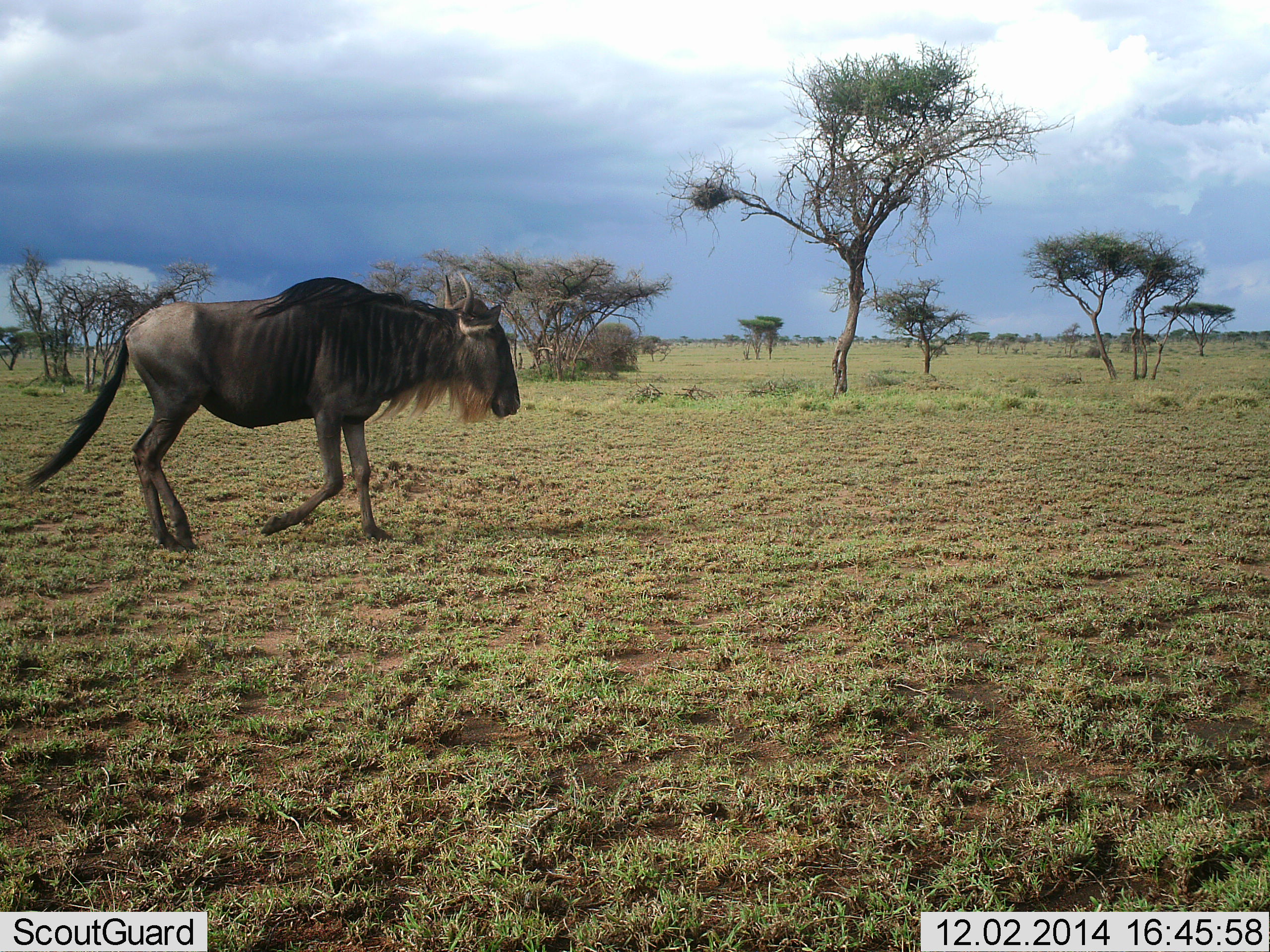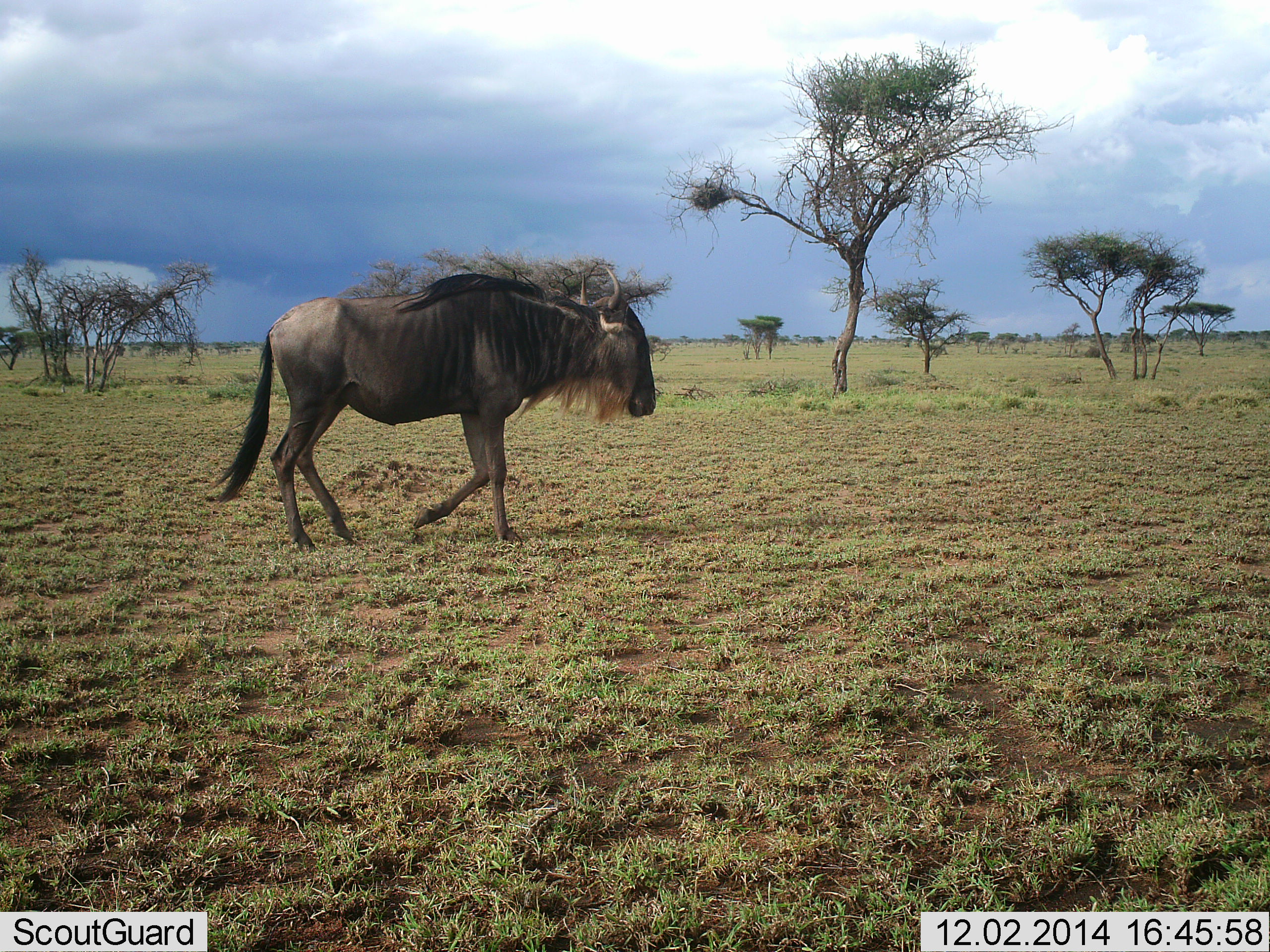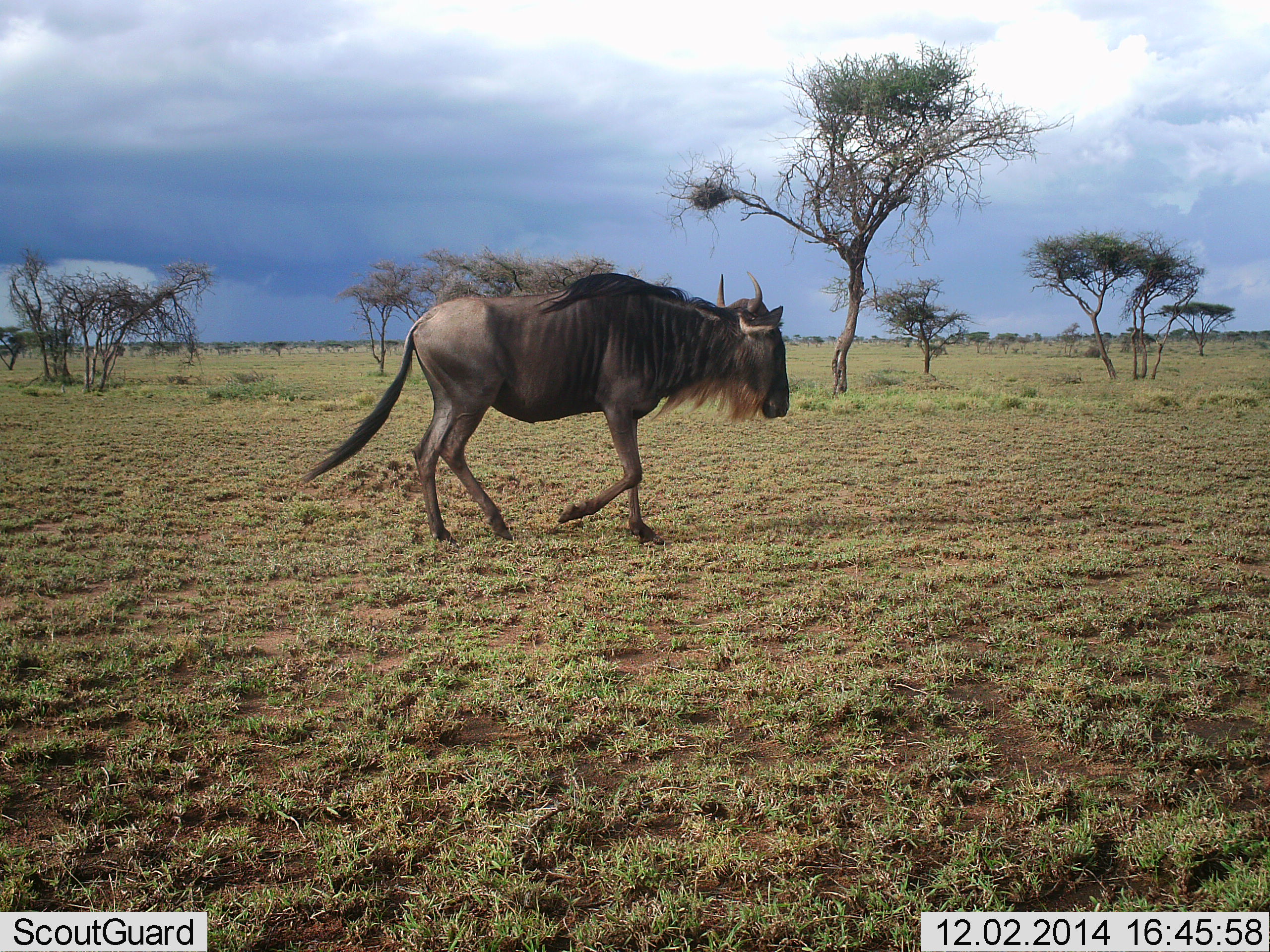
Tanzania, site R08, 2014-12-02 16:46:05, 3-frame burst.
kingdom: Animalia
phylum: Chordata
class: Mammalia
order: Artiodactyla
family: Bovidae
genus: Connochaetes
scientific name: Connochaetes taurinus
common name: blue wildebeest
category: wildebeest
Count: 1.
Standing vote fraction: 10%.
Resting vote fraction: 0%.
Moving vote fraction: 90%.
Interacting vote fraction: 0%.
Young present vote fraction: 0%.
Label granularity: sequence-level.